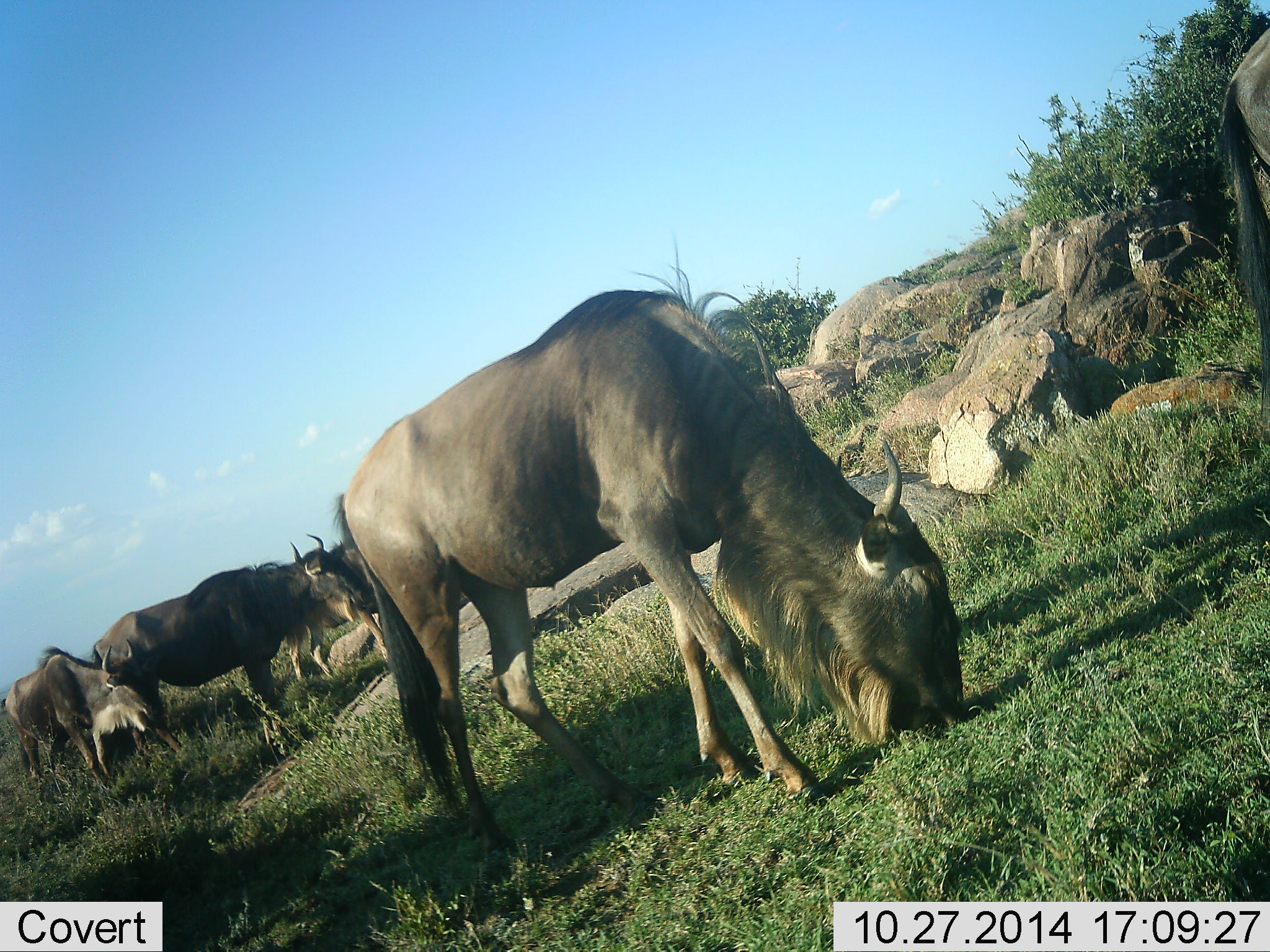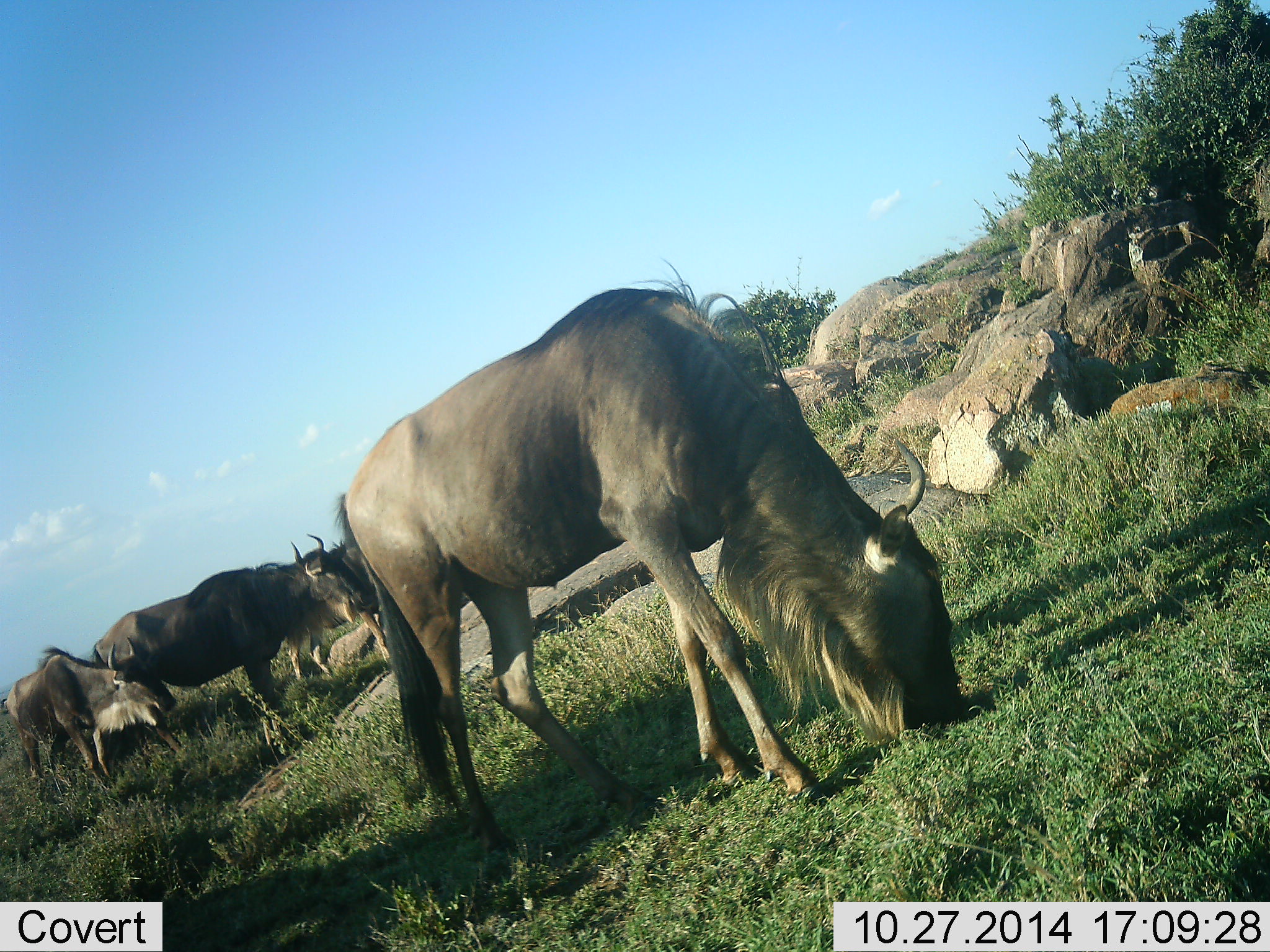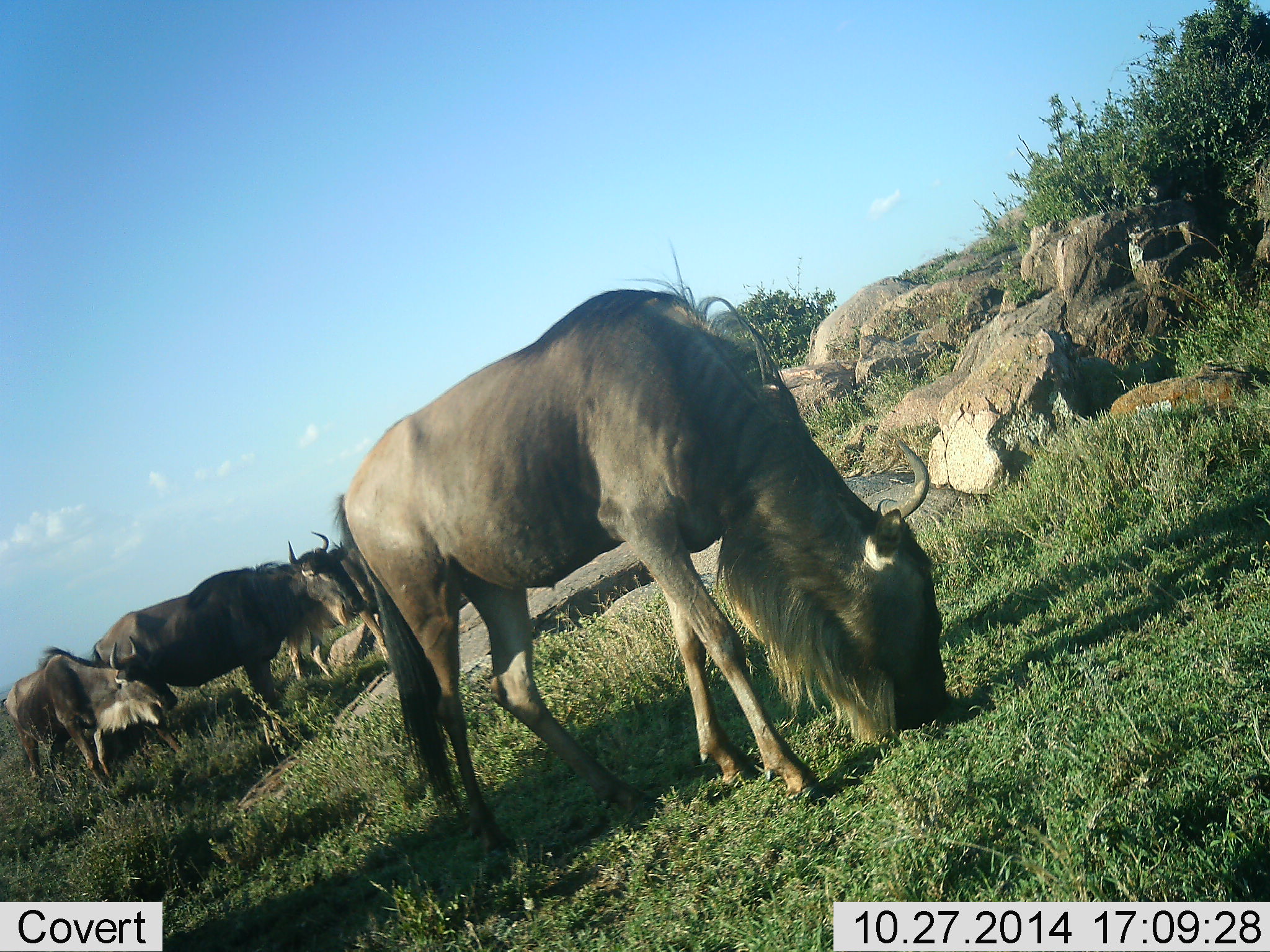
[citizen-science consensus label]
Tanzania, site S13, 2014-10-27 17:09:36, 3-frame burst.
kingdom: Animalia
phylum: Chordata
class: Mammalia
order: Artiodactyla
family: Bovidae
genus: Connochaetes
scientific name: Connochaetes taurinus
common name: blue wildebeest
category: wildebeest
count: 4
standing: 50%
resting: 0%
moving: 20%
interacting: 10%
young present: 0%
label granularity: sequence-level